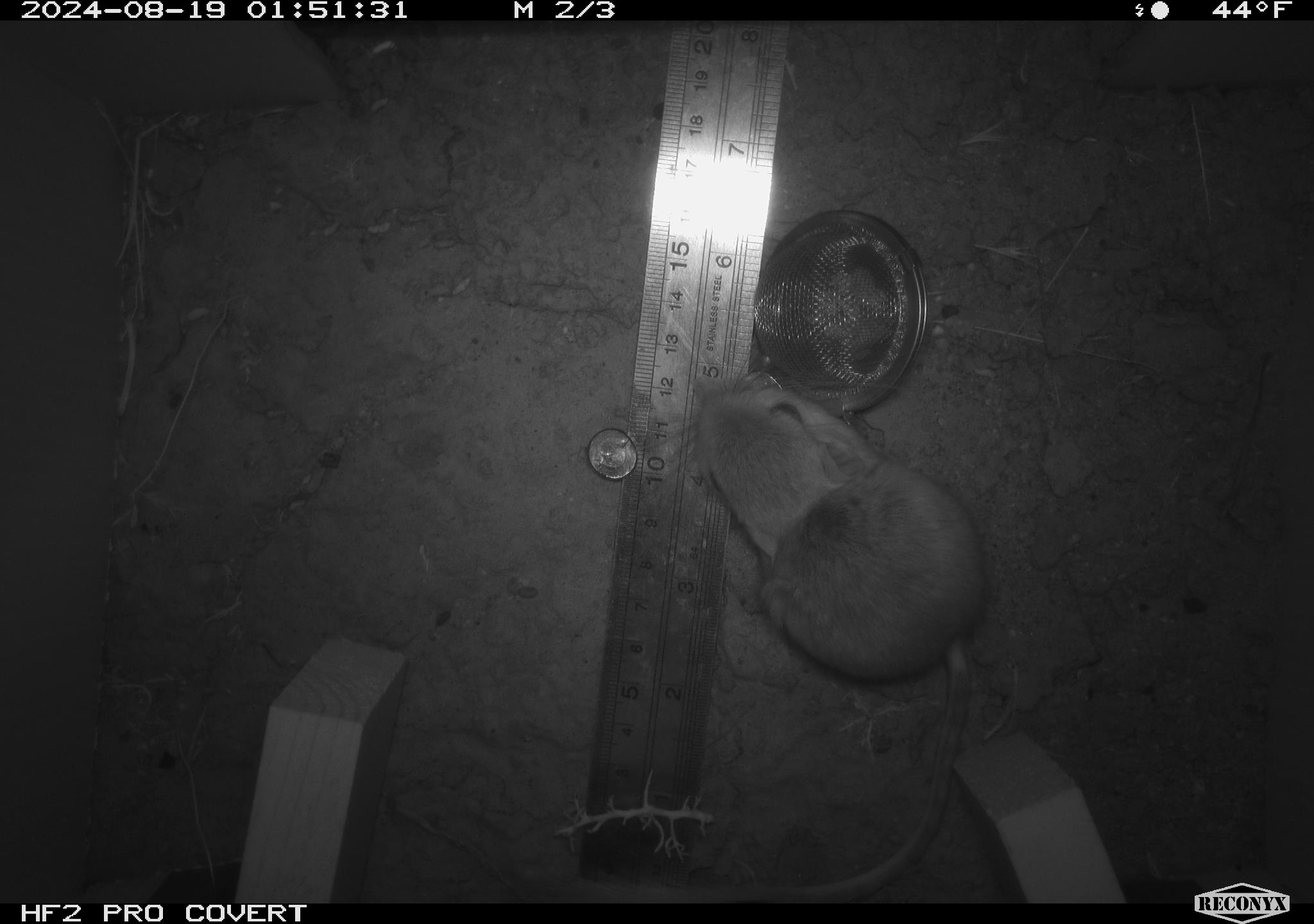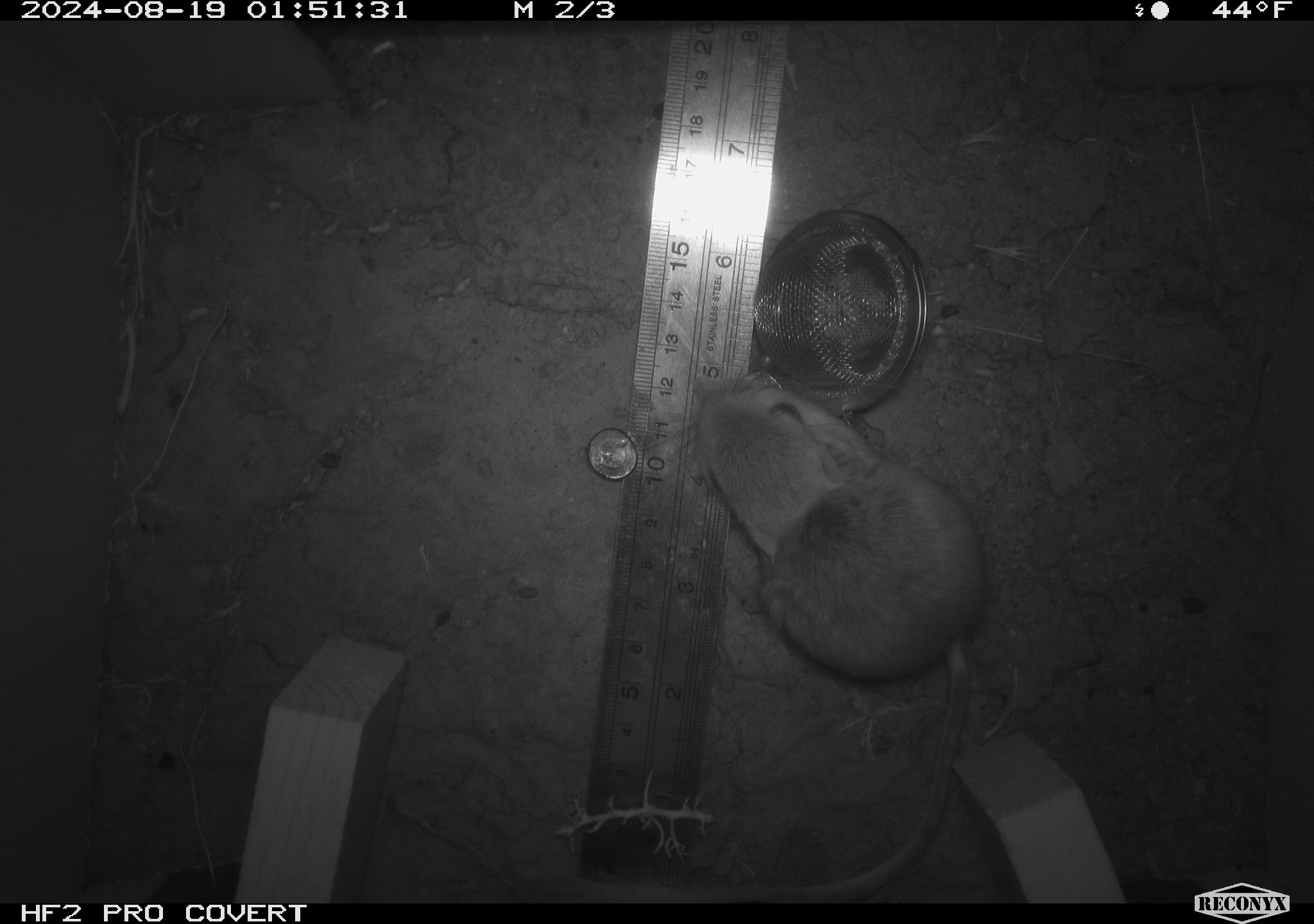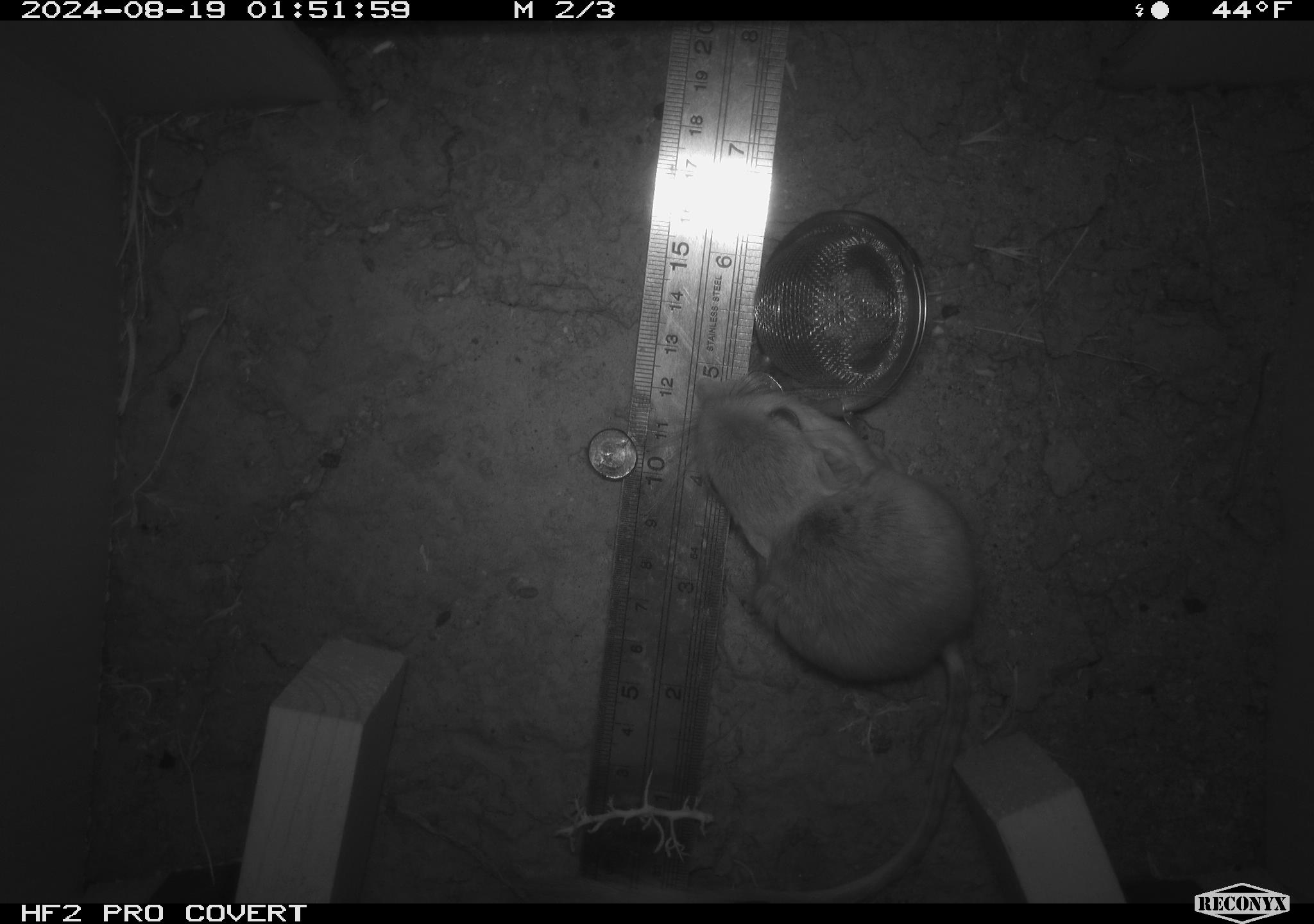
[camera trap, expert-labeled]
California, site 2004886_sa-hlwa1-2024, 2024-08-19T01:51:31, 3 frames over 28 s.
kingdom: Animalia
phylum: Chordata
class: Mammalia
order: Rodentia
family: Heteromyidae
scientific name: Heteromyidae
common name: kangaroo rats and pocket mice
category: heteromyidae family